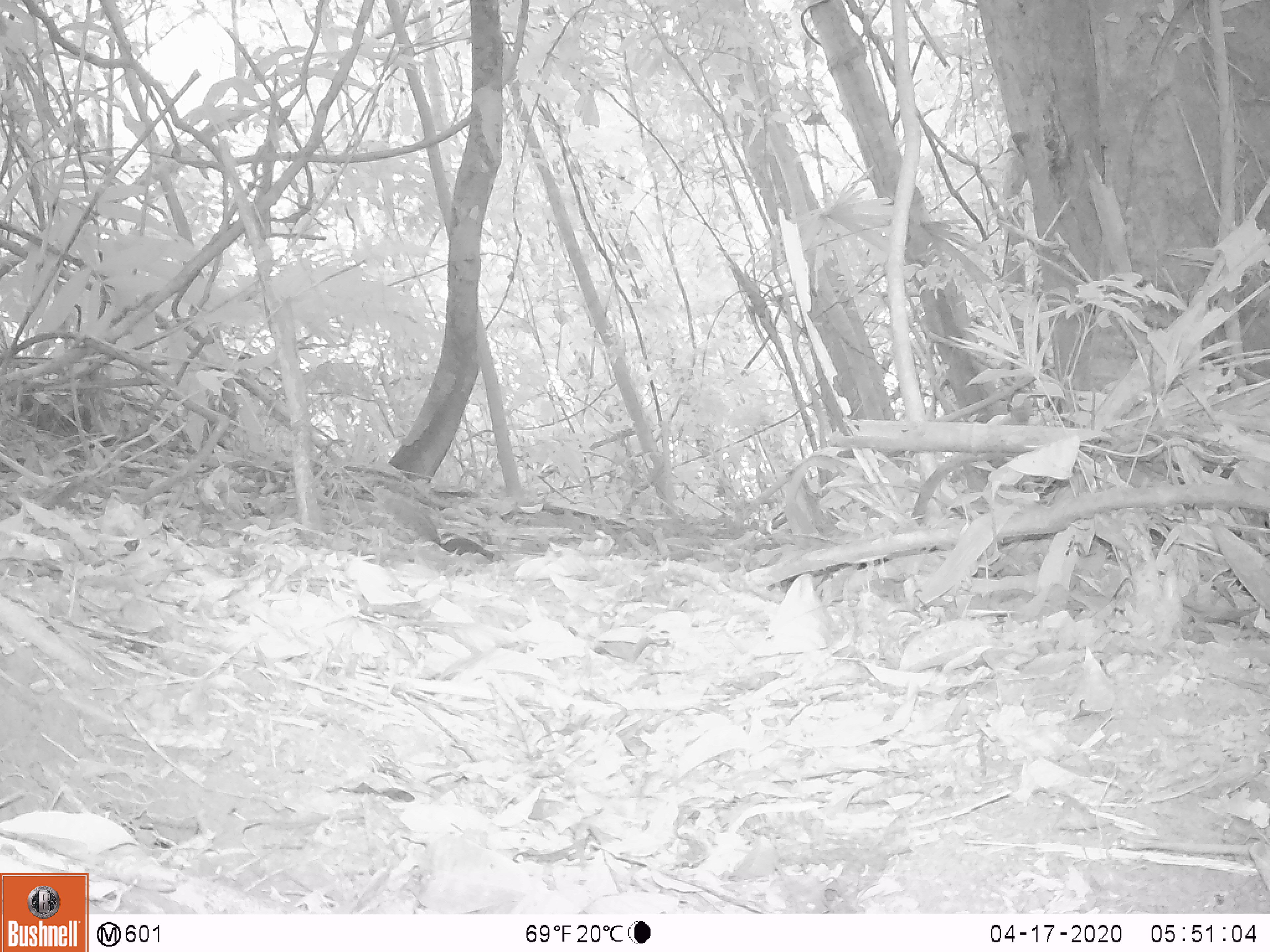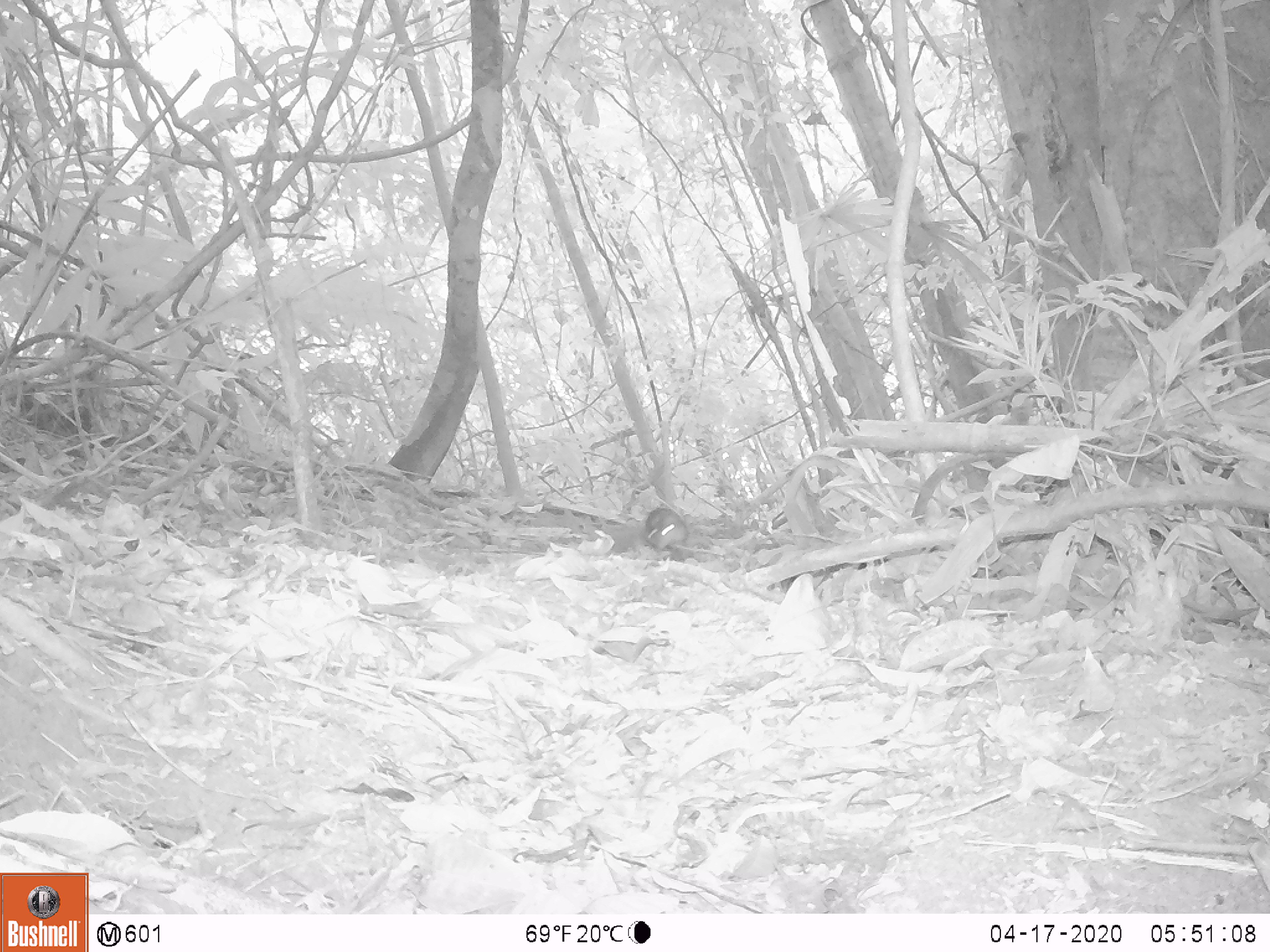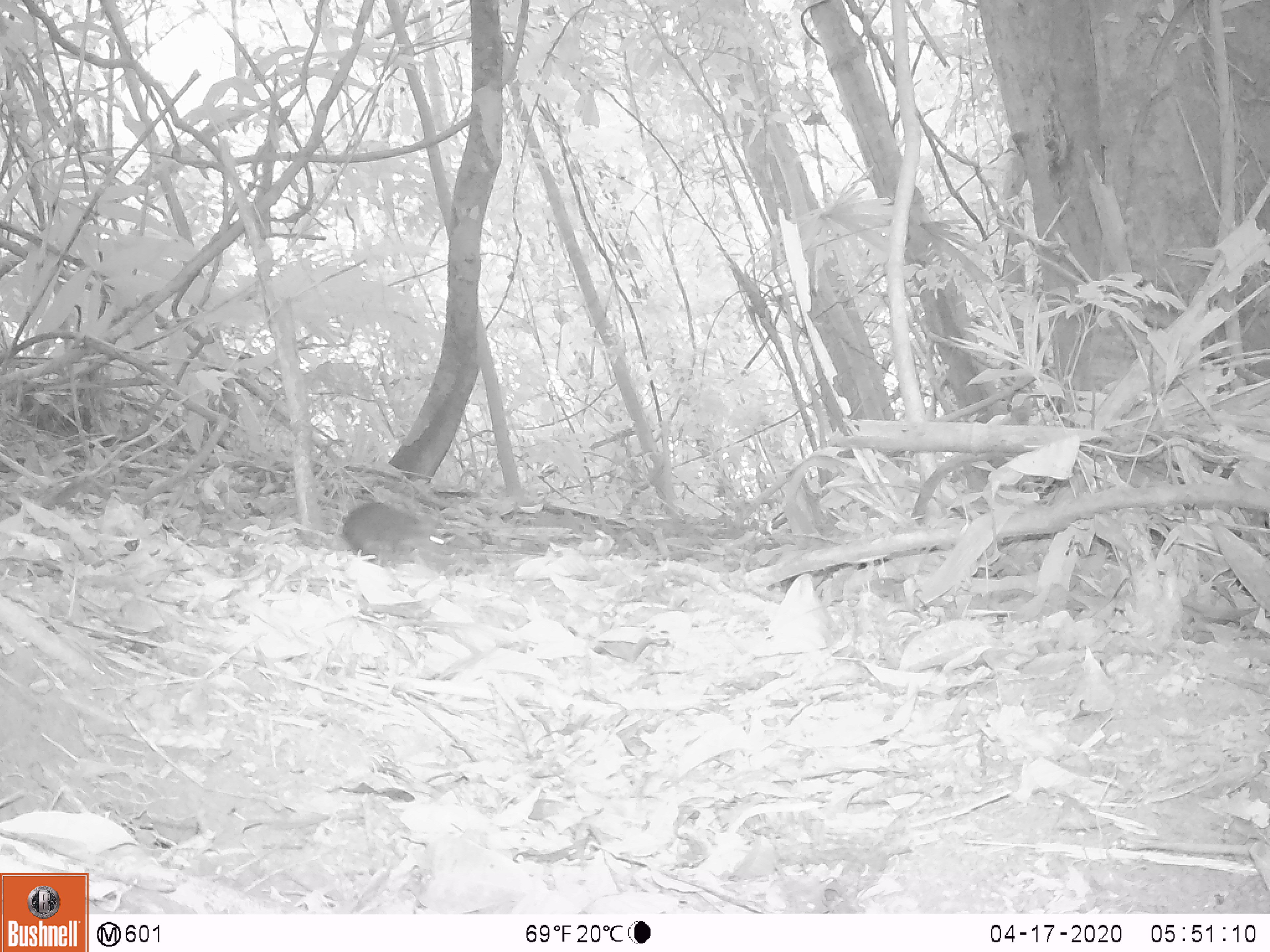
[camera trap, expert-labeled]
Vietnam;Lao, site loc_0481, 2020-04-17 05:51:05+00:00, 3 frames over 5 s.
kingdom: Animalia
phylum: Chordata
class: Mammalia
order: Rodentia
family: Sciuridae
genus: Sciurus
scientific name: Sciurus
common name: squirrel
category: unidentified squirrel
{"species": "unidentified squirrel (squirrel) (Sciurus)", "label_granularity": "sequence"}